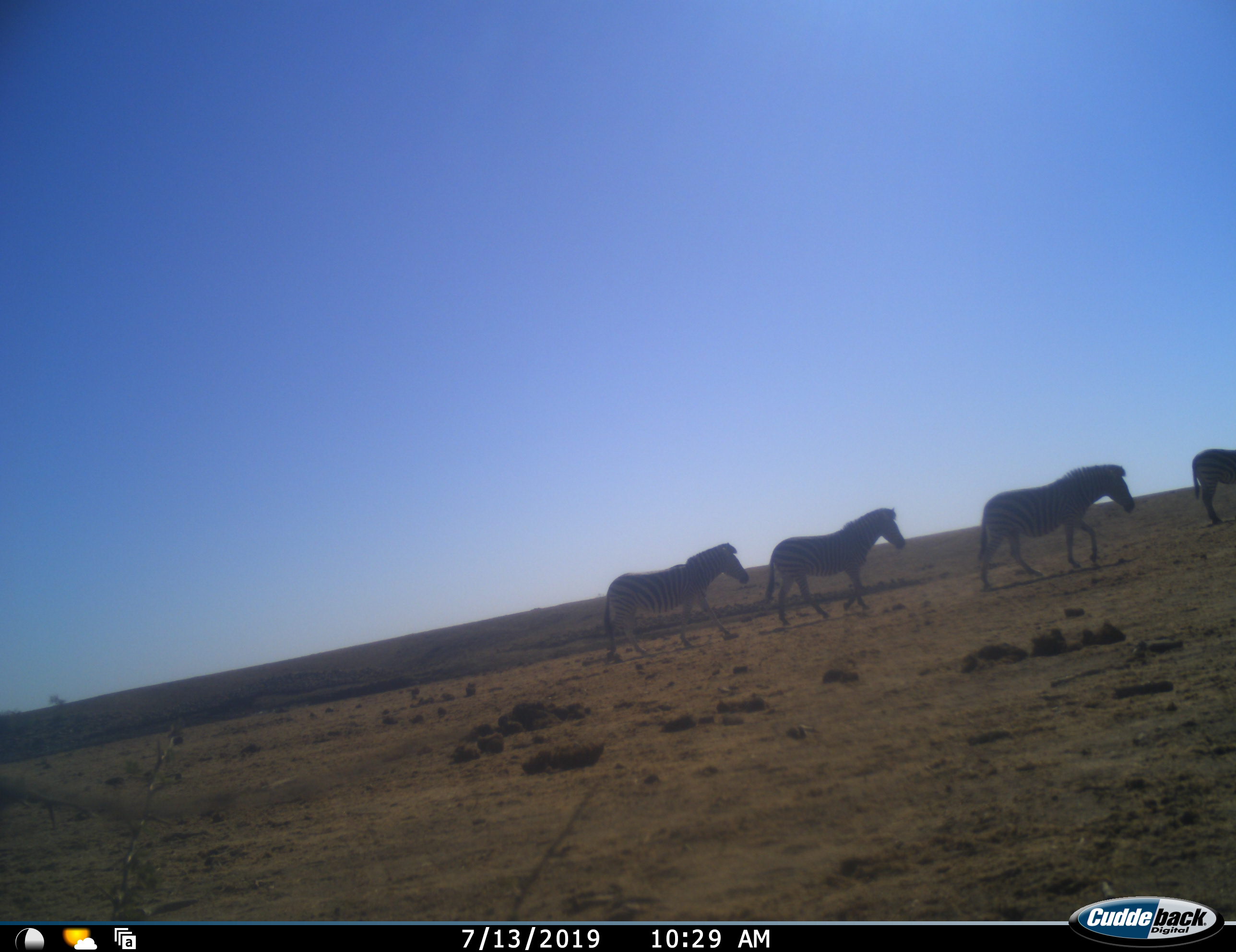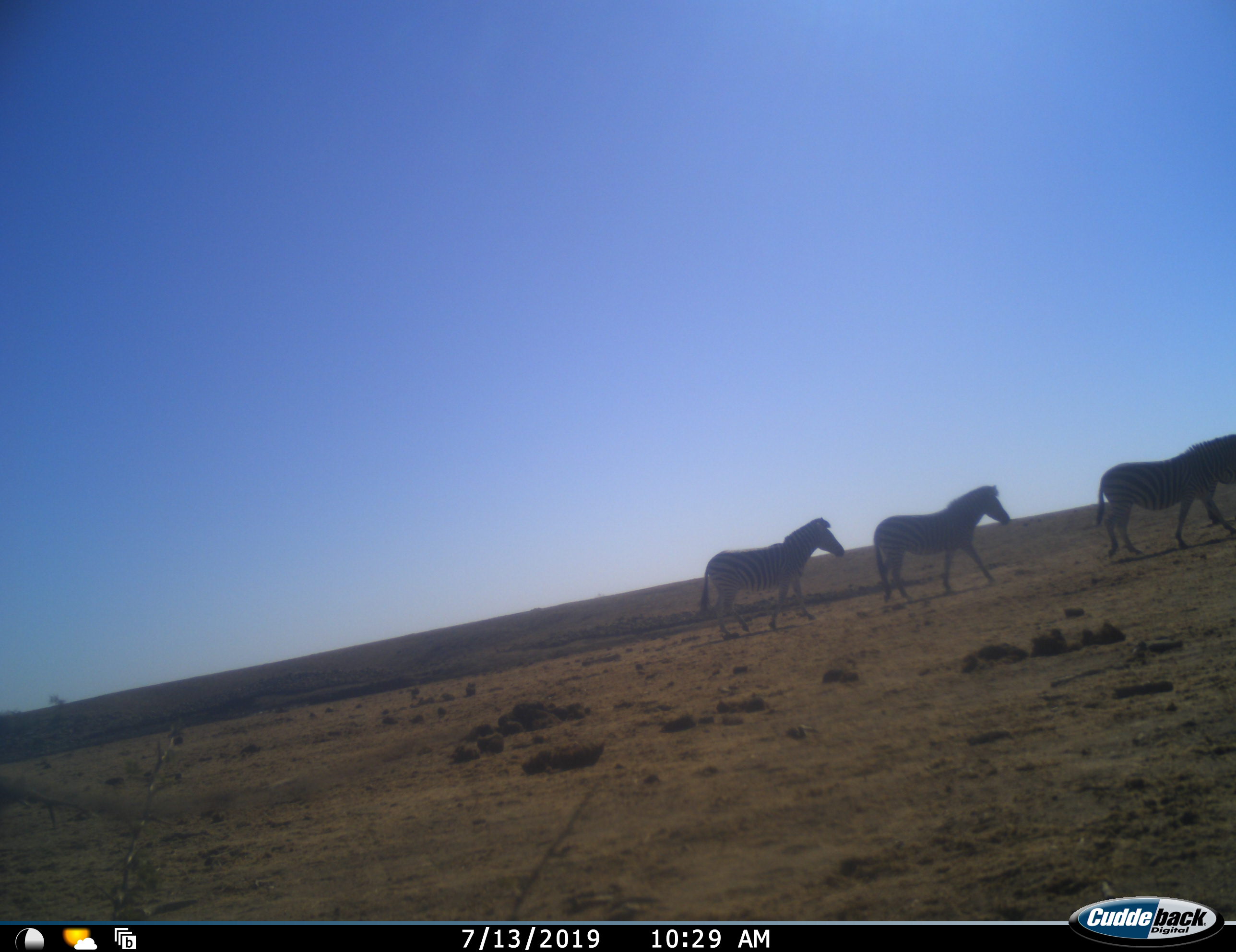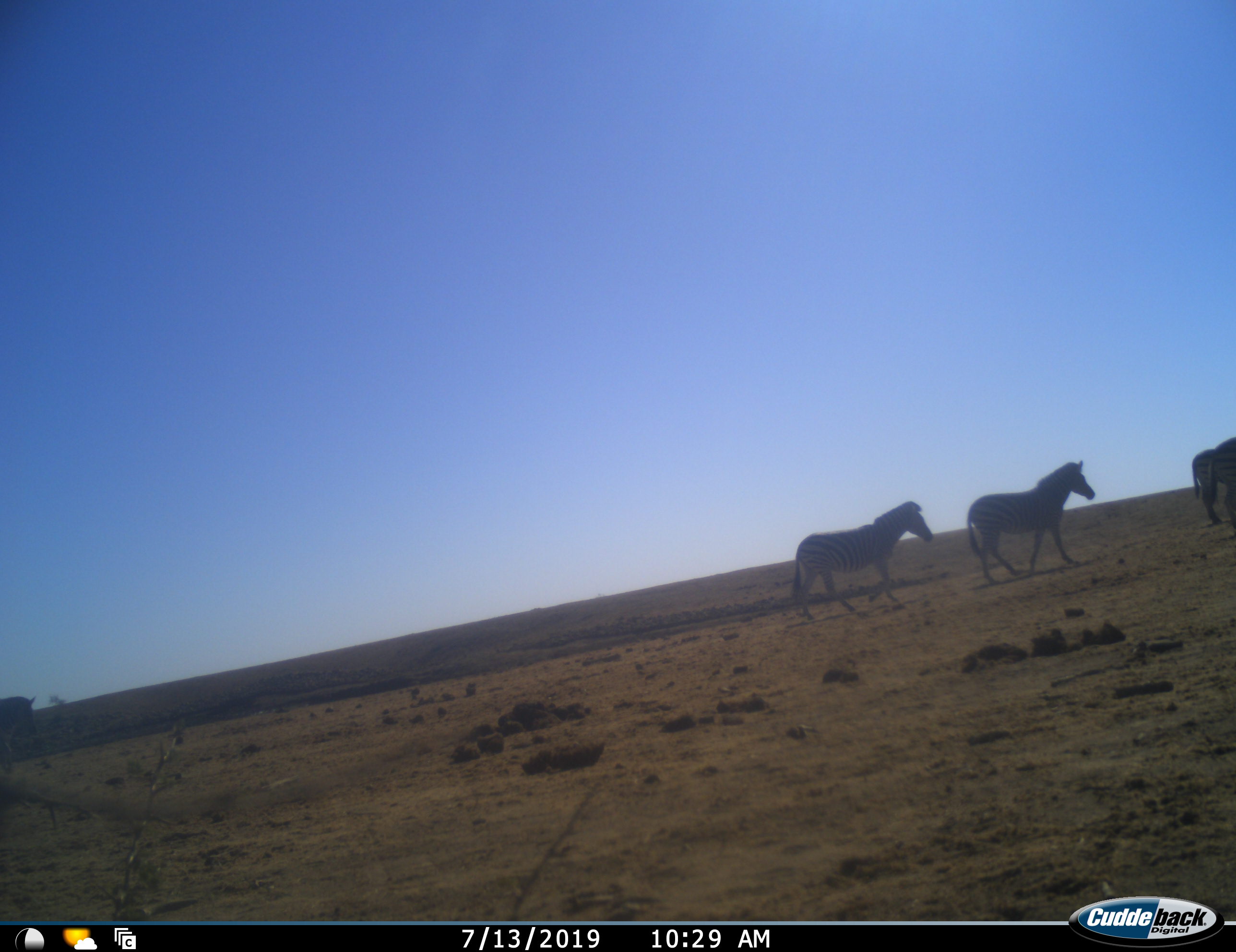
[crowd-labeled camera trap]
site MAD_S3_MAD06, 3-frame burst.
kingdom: Animalia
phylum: Chordata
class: Mammalia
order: Perissodactyla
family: Equidae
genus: Equus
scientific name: Equus quagga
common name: plains zebra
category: zebraplains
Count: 5.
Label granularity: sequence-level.